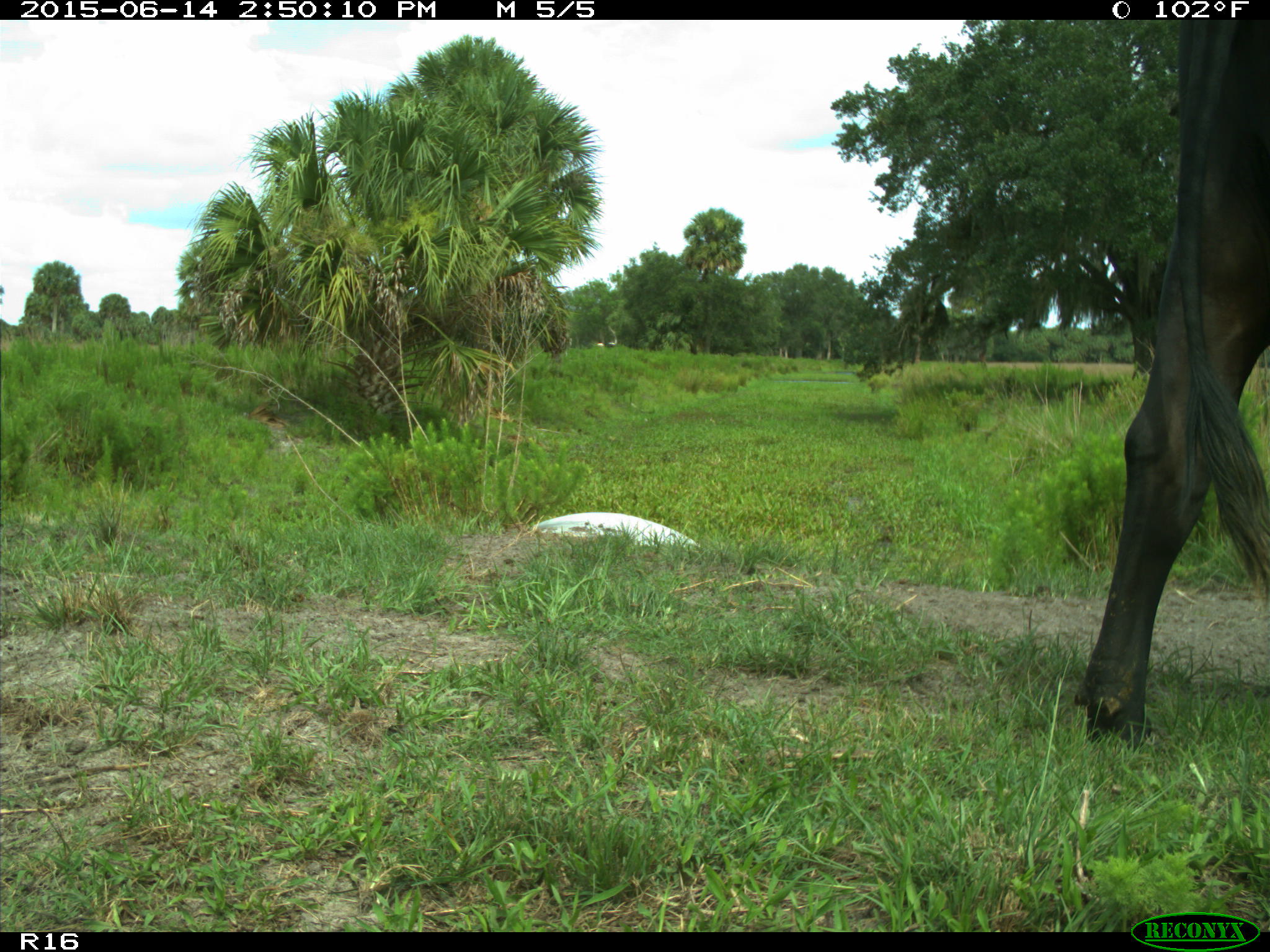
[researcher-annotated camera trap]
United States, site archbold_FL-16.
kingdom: Animalia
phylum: Chordata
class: Mammalia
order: Artiodactyla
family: Bovidae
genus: Bos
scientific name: Bos taurus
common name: domestic cow